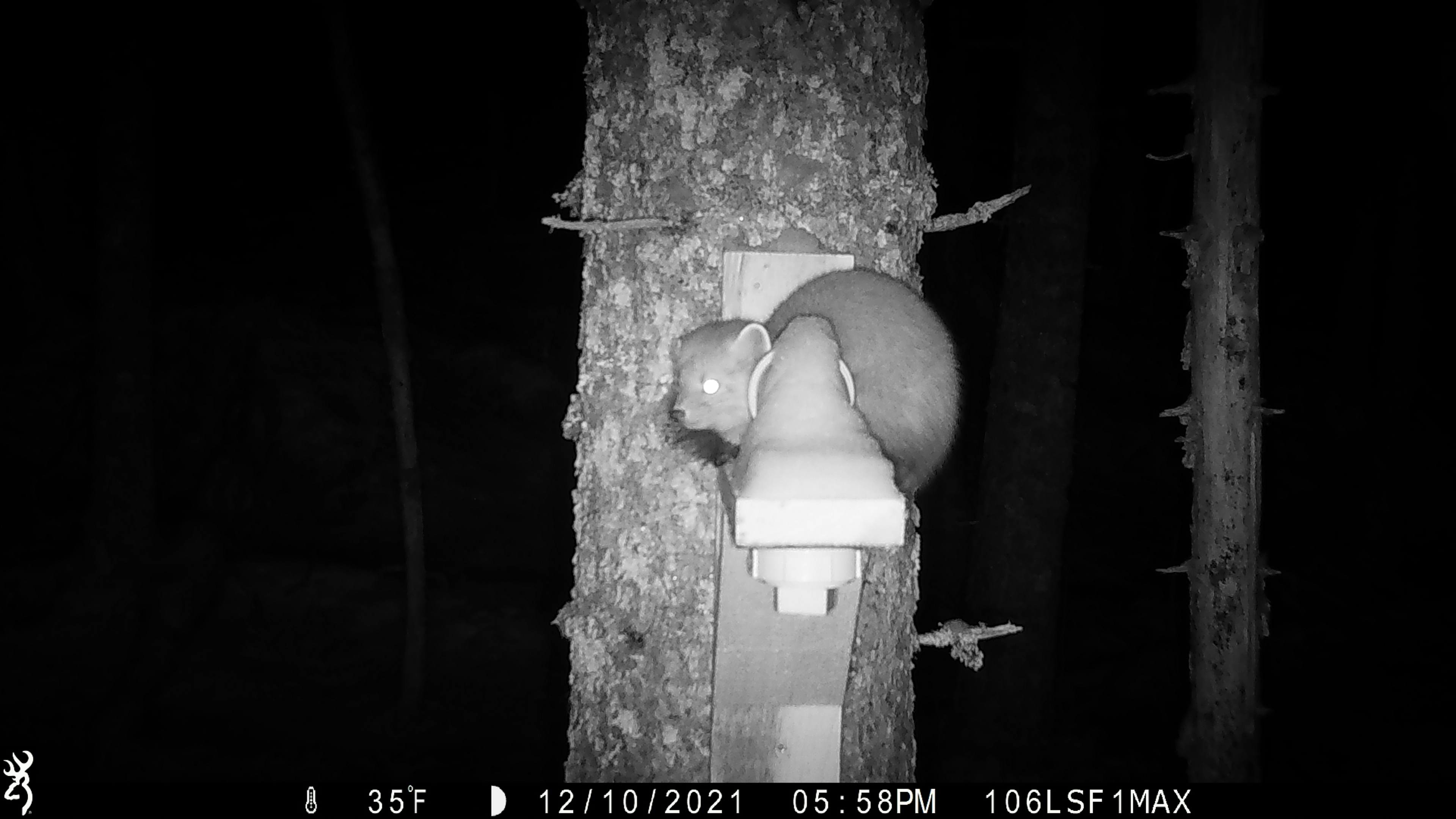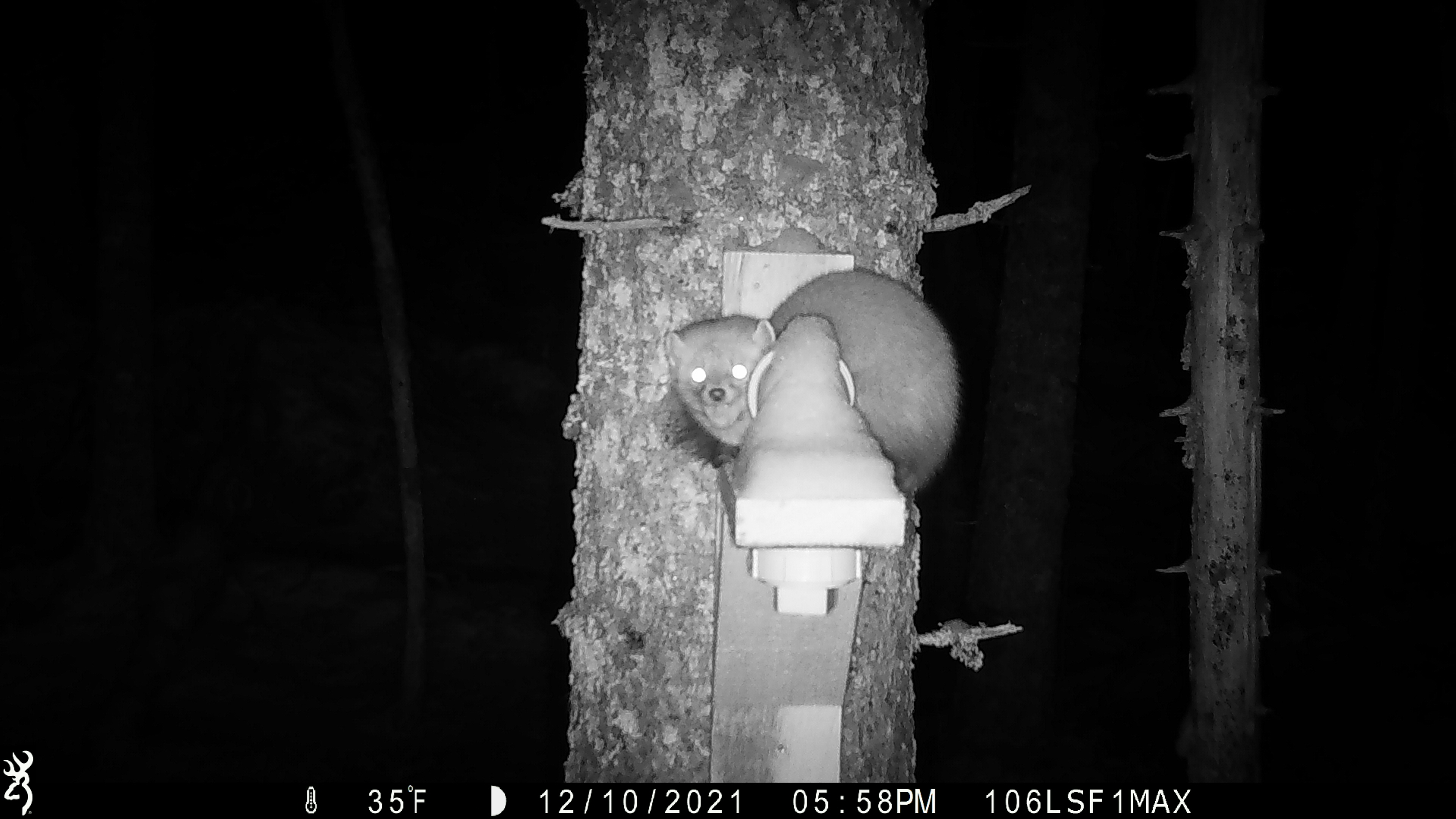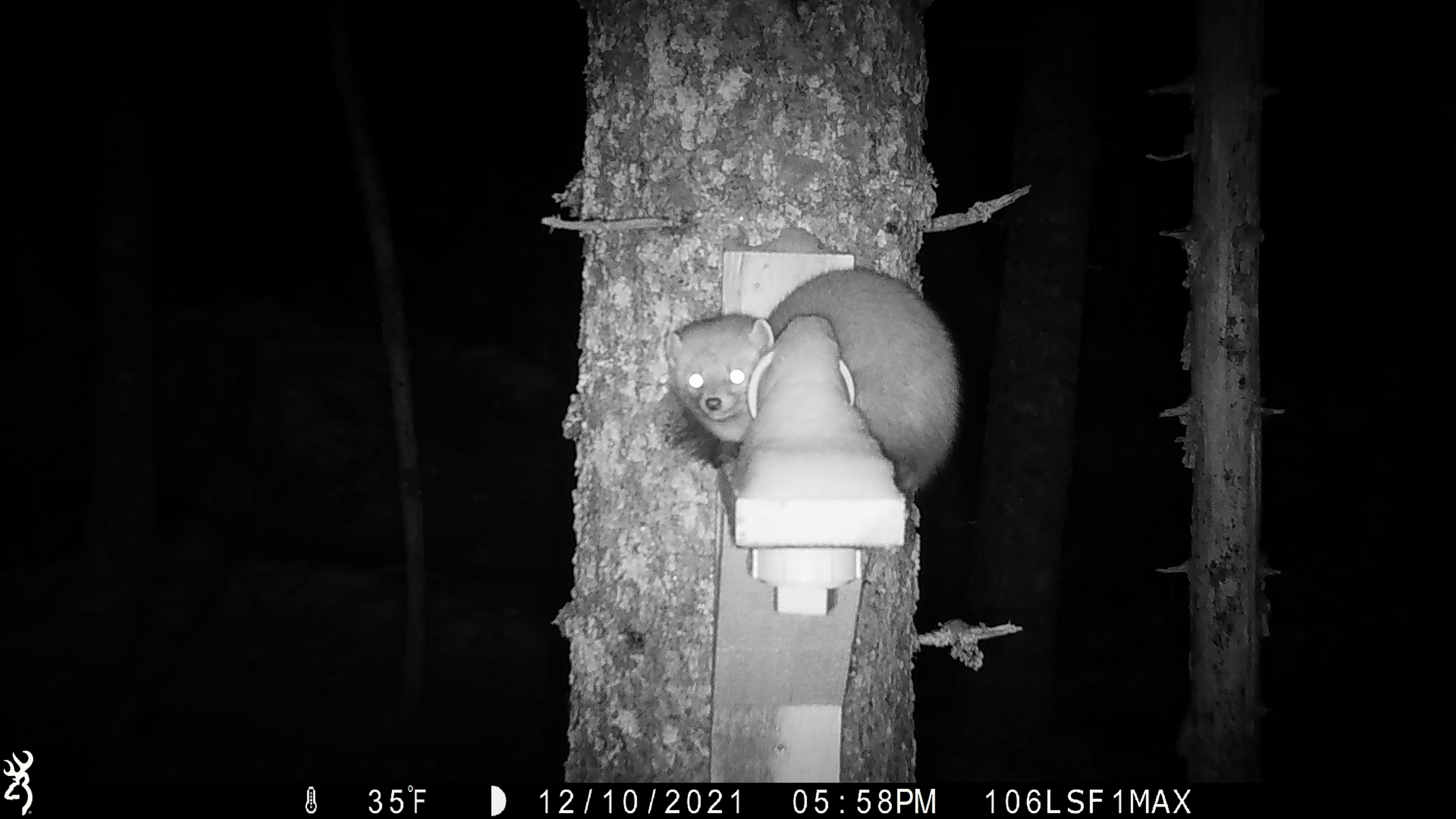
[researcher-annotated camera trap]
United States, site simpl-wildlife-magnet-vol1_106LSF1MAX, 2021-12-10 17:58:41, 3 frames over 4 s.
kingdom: Animalia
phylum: Chordata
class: Mammalia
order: Carnivora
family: Mustelidae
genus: Martes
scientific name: Martes americana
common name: american marten